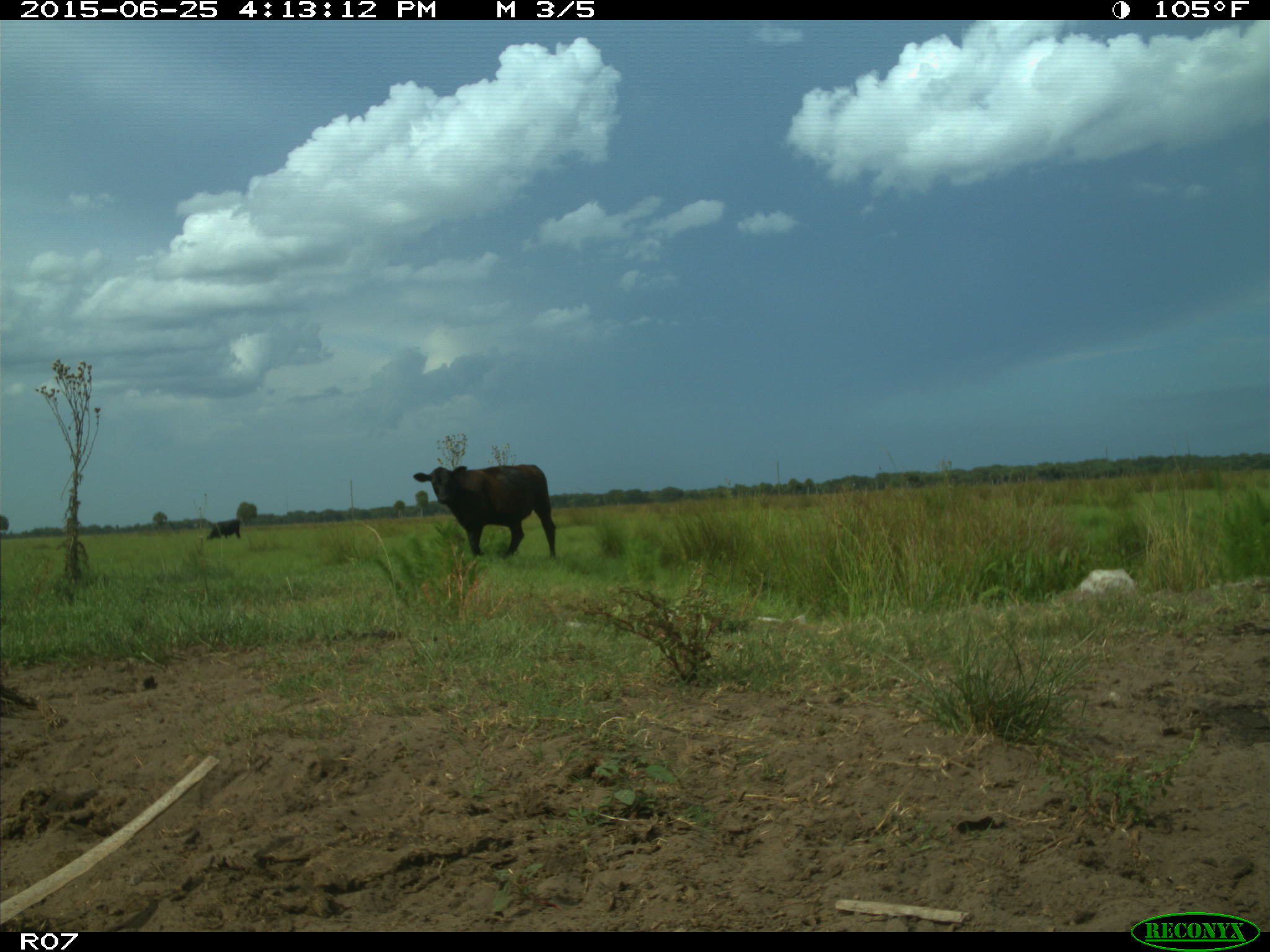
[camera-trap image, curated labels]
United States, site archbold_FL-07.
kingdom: Animalia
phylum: Chordata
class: Mammalia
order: Artiodactyla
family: Bovidae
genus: Bos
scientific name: Bos taurus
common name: domestic cow